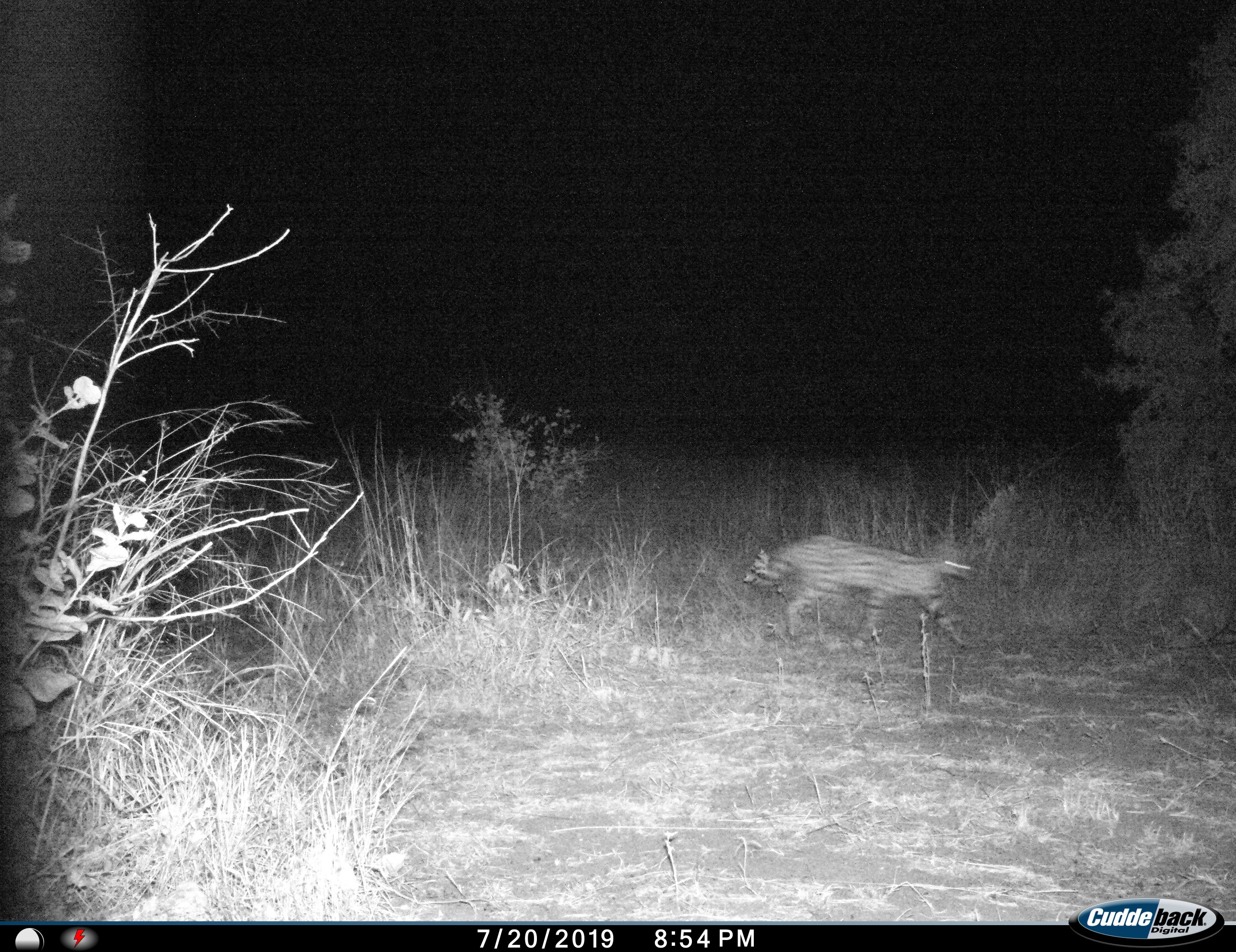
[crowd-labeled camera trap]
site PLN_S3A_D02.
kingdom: Animalia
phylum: Chordata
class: Mammalia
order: Carnivora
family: Felidae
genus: Leptailurus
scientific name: Leptailurus serval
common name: serval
Serval (Leptailurus serval), count 1. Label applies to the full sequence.